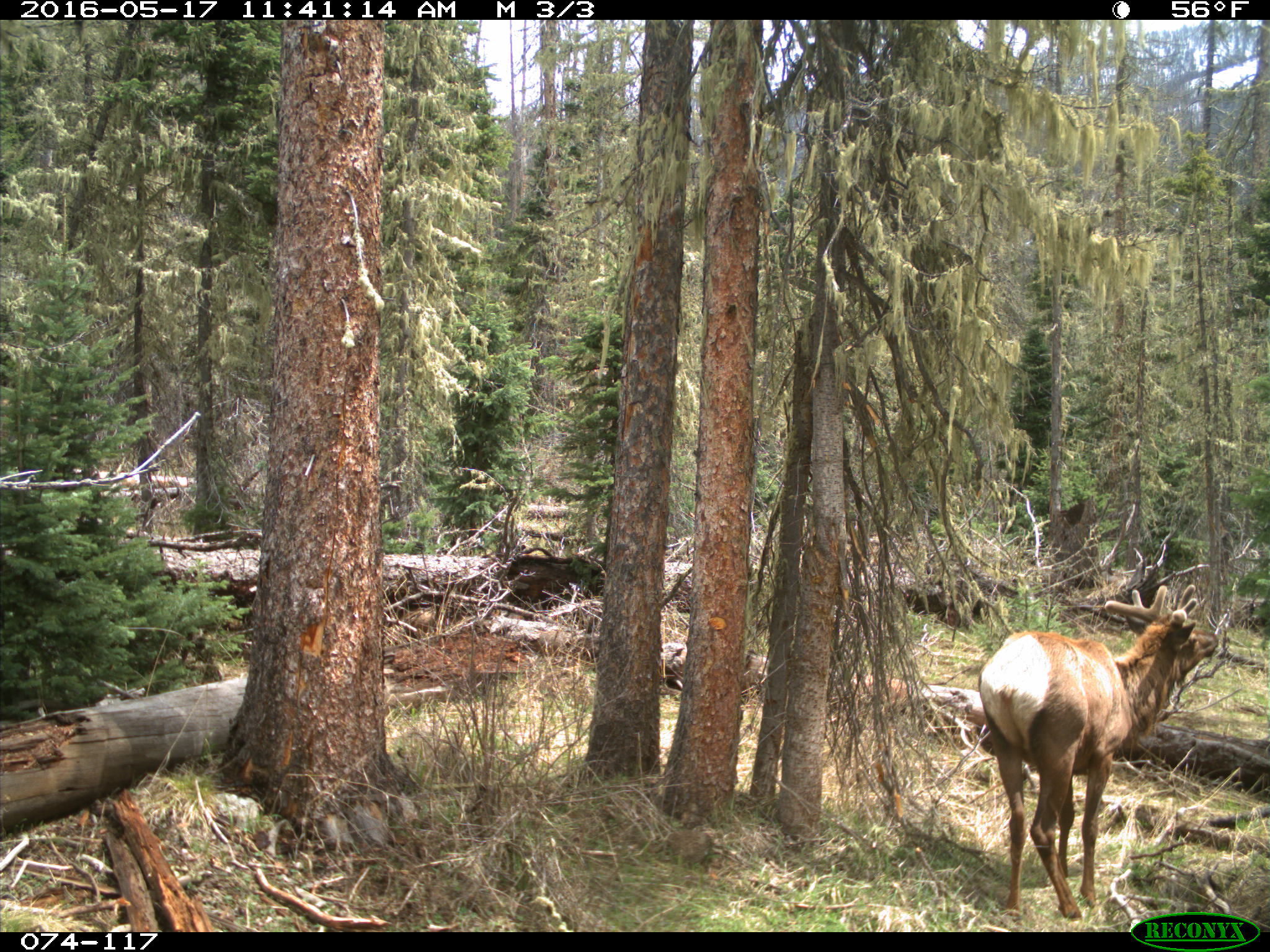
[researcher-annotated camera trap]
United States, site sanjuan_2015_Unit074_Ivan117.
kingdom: Animalia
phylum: Chordata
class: Mammalia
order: Artiodactyla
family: Cervidae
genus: Cervus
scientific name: Cervus elaphus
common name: red deer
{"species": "Cervus elaphus (red deer)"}